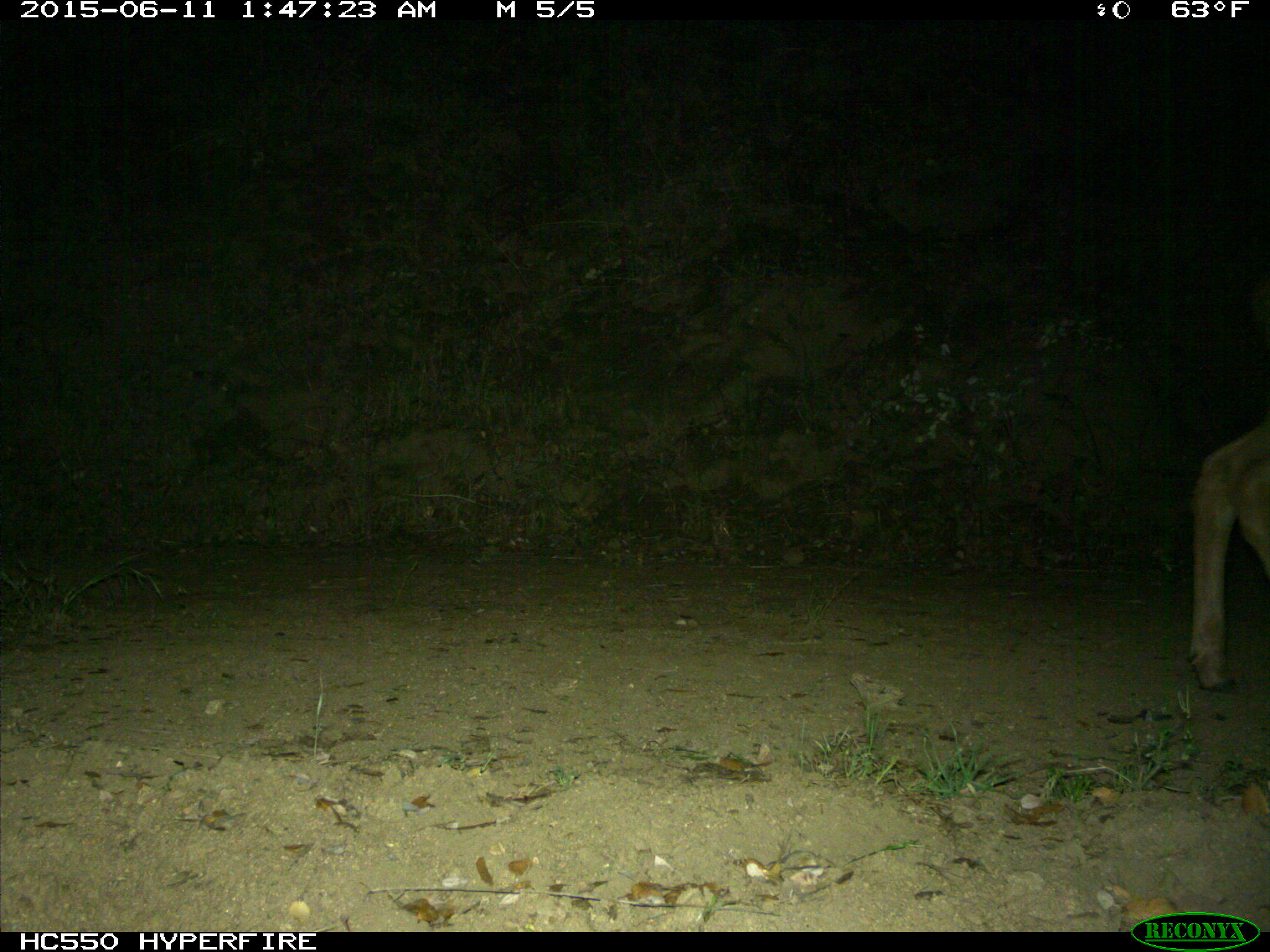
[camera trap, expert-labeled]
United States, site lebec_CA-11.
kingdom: Animalia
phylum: Chordata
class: Mammalia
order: Artiodactyla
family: Cervidae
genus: Cervus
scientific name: Cervus canadensis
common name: elk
Cervus canadensis (elk).